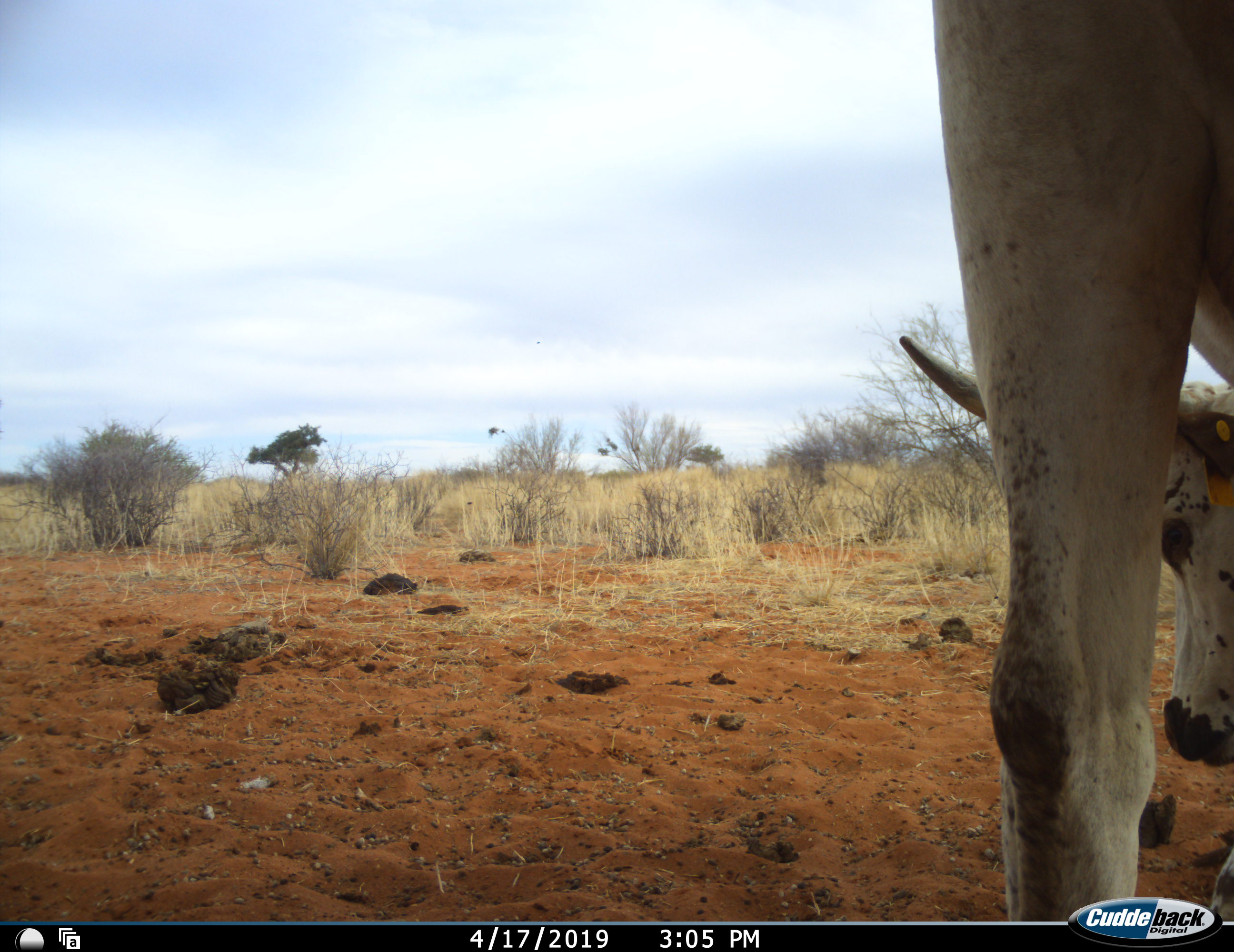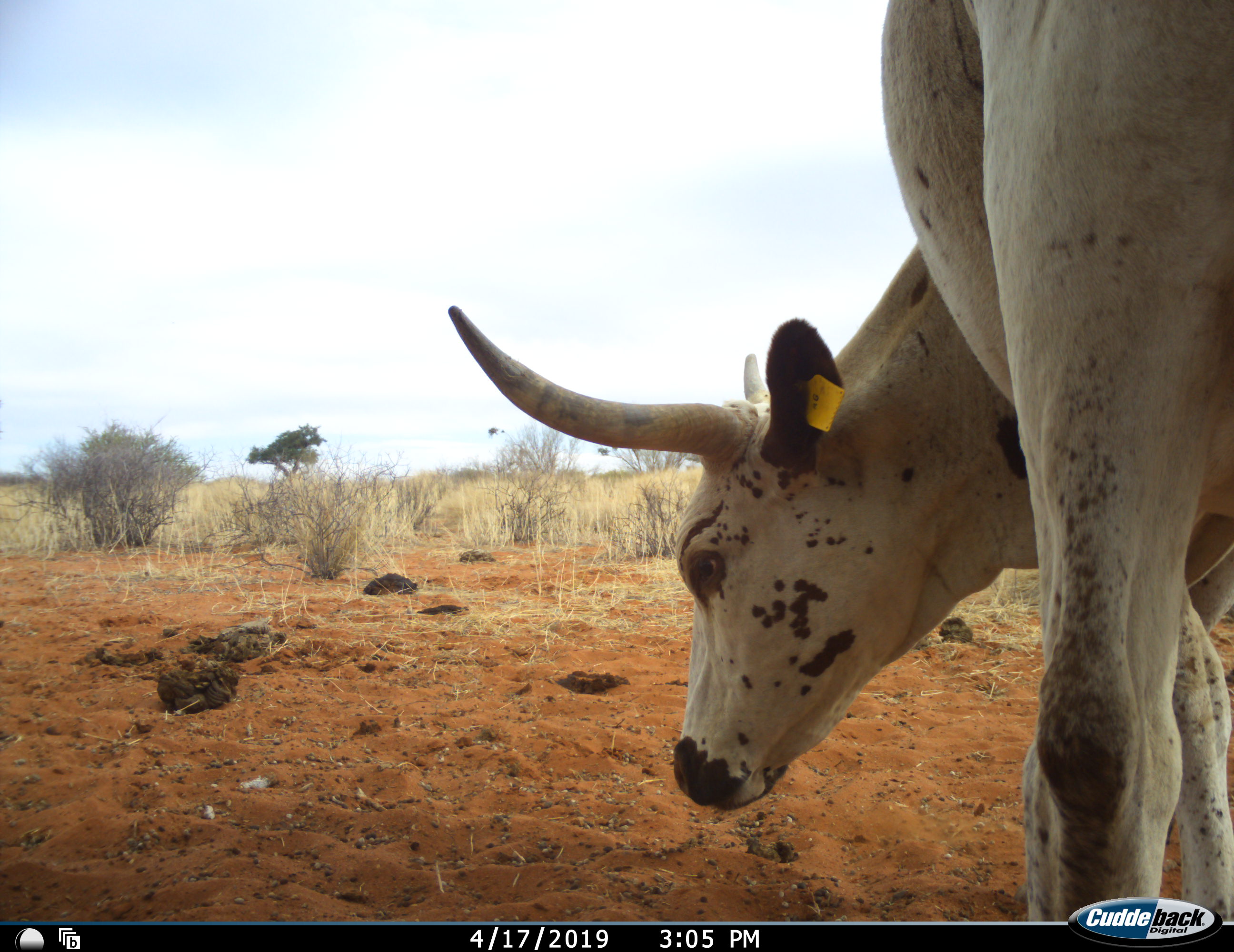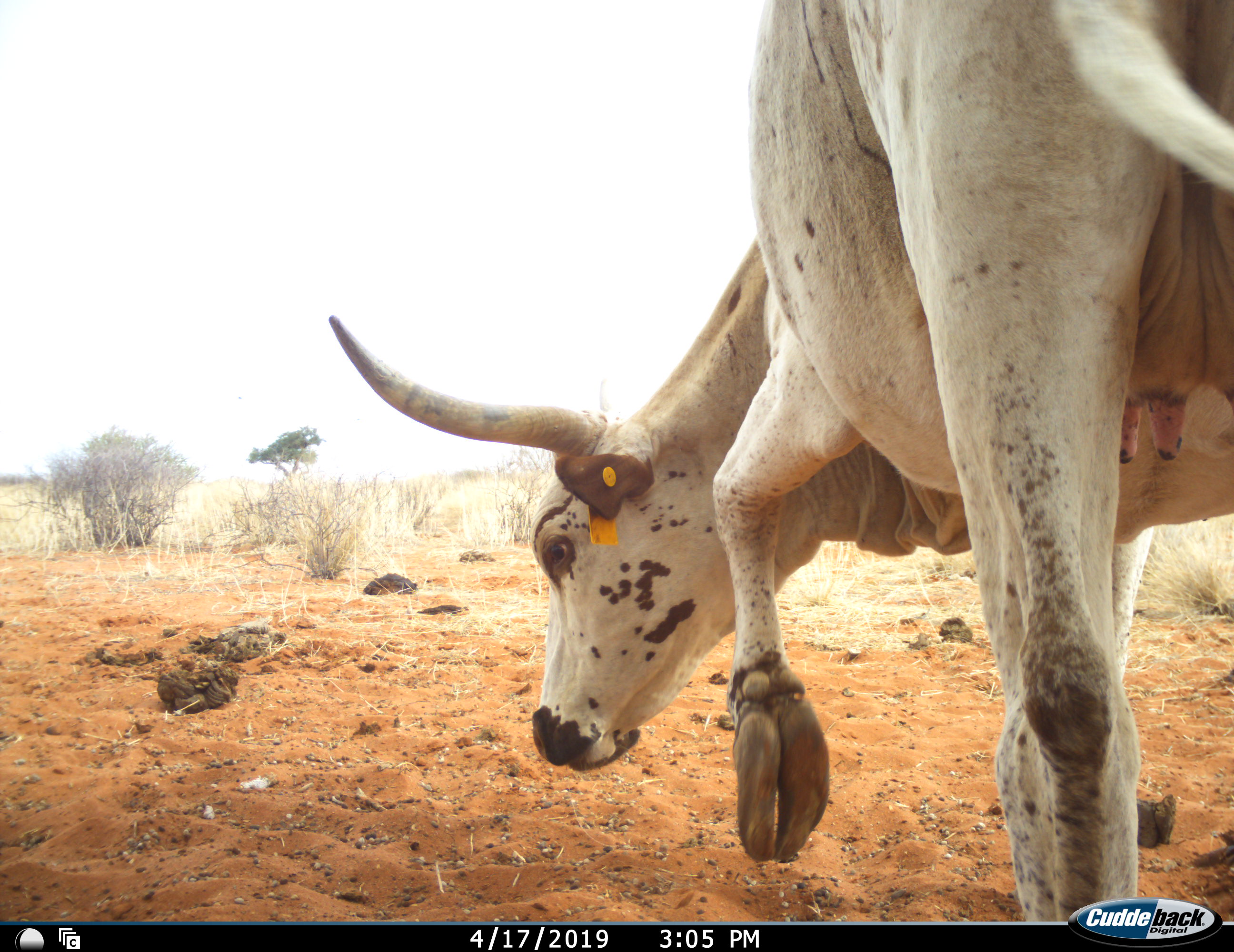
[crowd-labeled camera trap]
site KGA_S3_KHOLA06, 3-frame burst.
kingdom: Animalia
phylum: Chordata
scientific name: Vertebrata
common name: domestic animal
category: domesticanimal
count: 1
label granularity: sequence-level